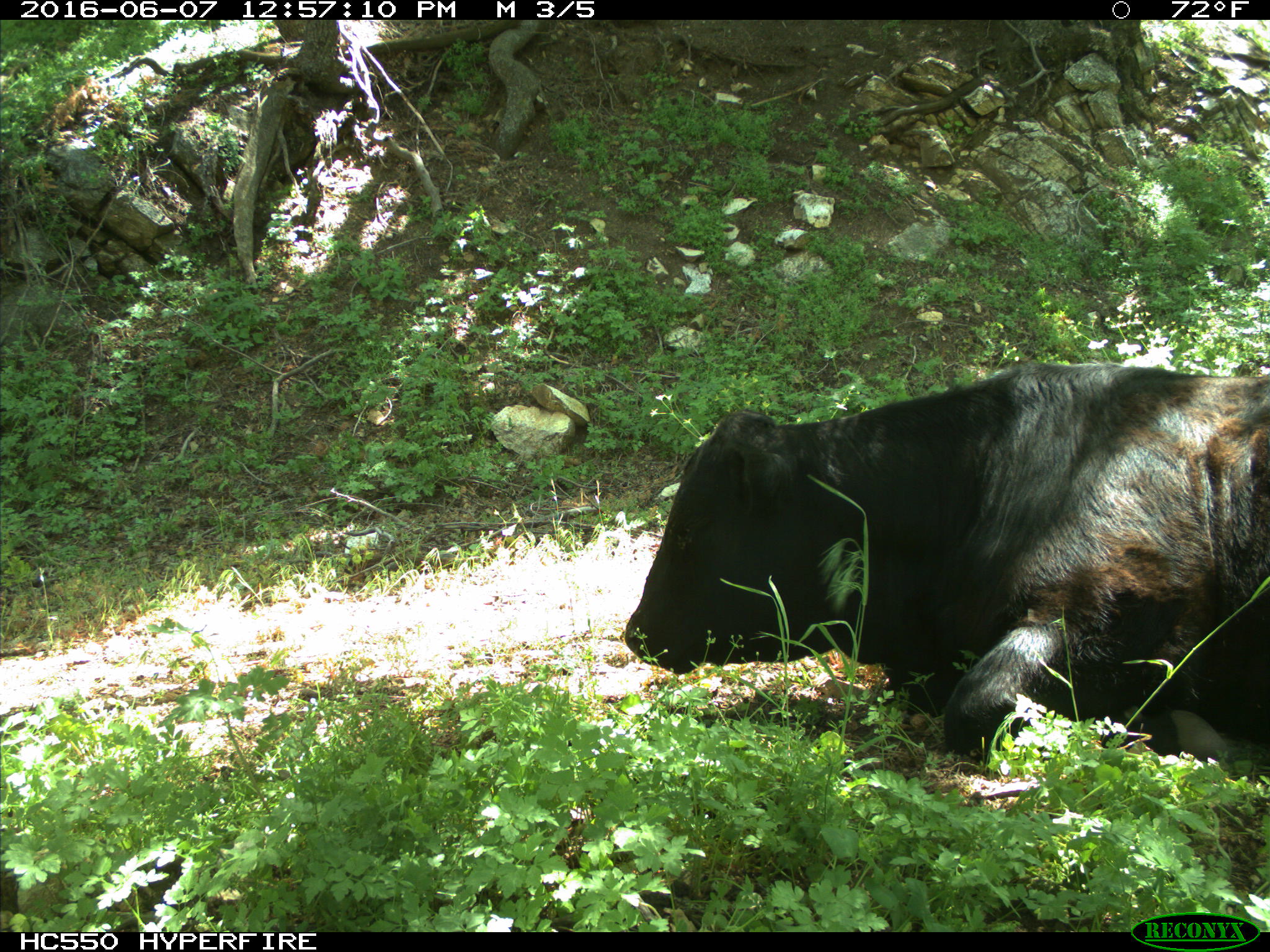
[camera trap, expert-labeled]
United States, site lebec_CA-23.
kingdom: Animalia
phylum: Chordata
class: Mammalia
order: Artiodactyla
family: Bovidae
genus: Bos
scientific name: Bos taurus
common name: domestic cow